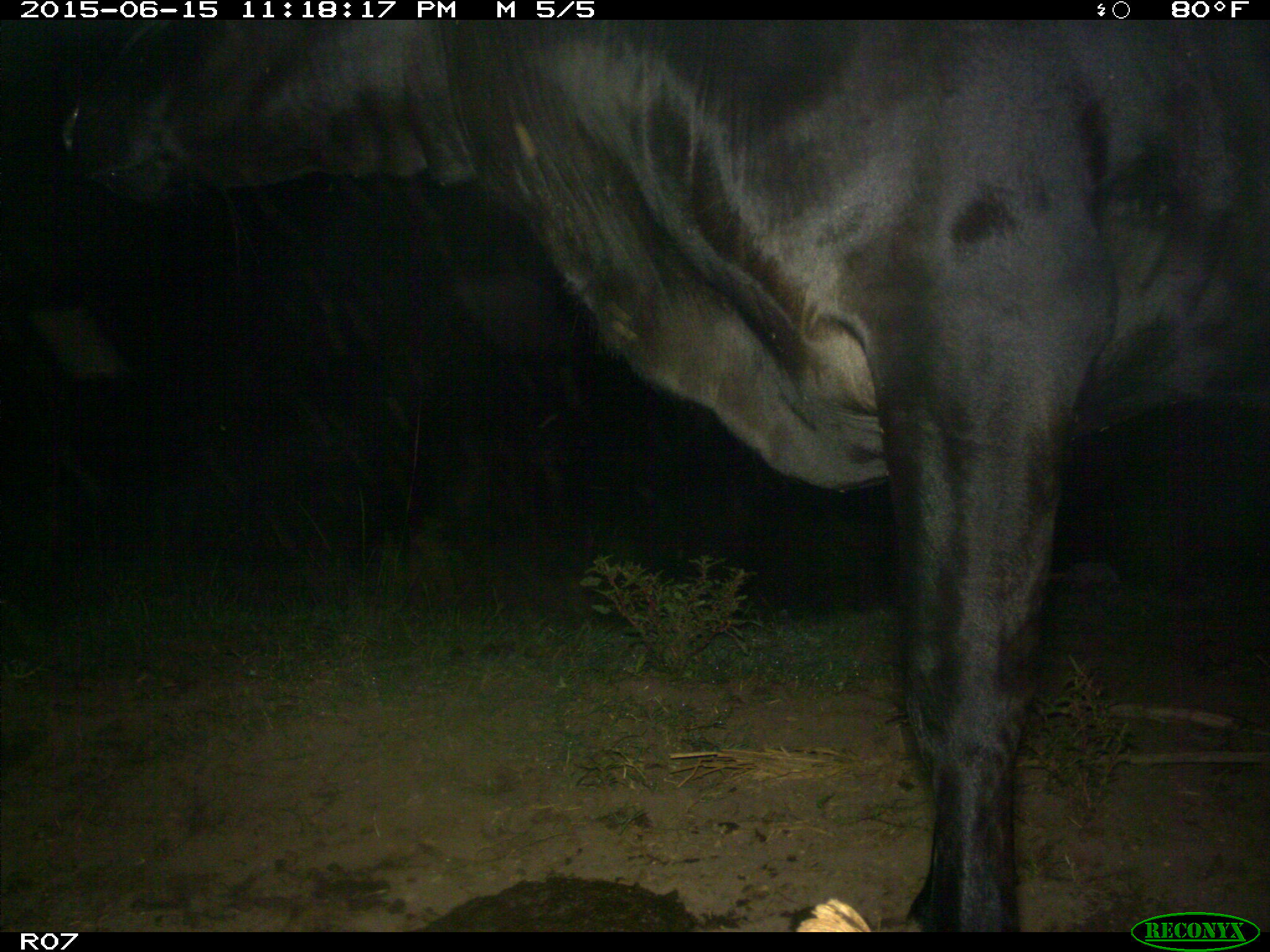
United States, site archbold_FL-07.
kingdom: Animalia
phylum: Chordata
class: Mammalia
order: Artiodactyla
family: Bovidae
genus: Bos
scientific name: Bos taurus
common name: domestic cow